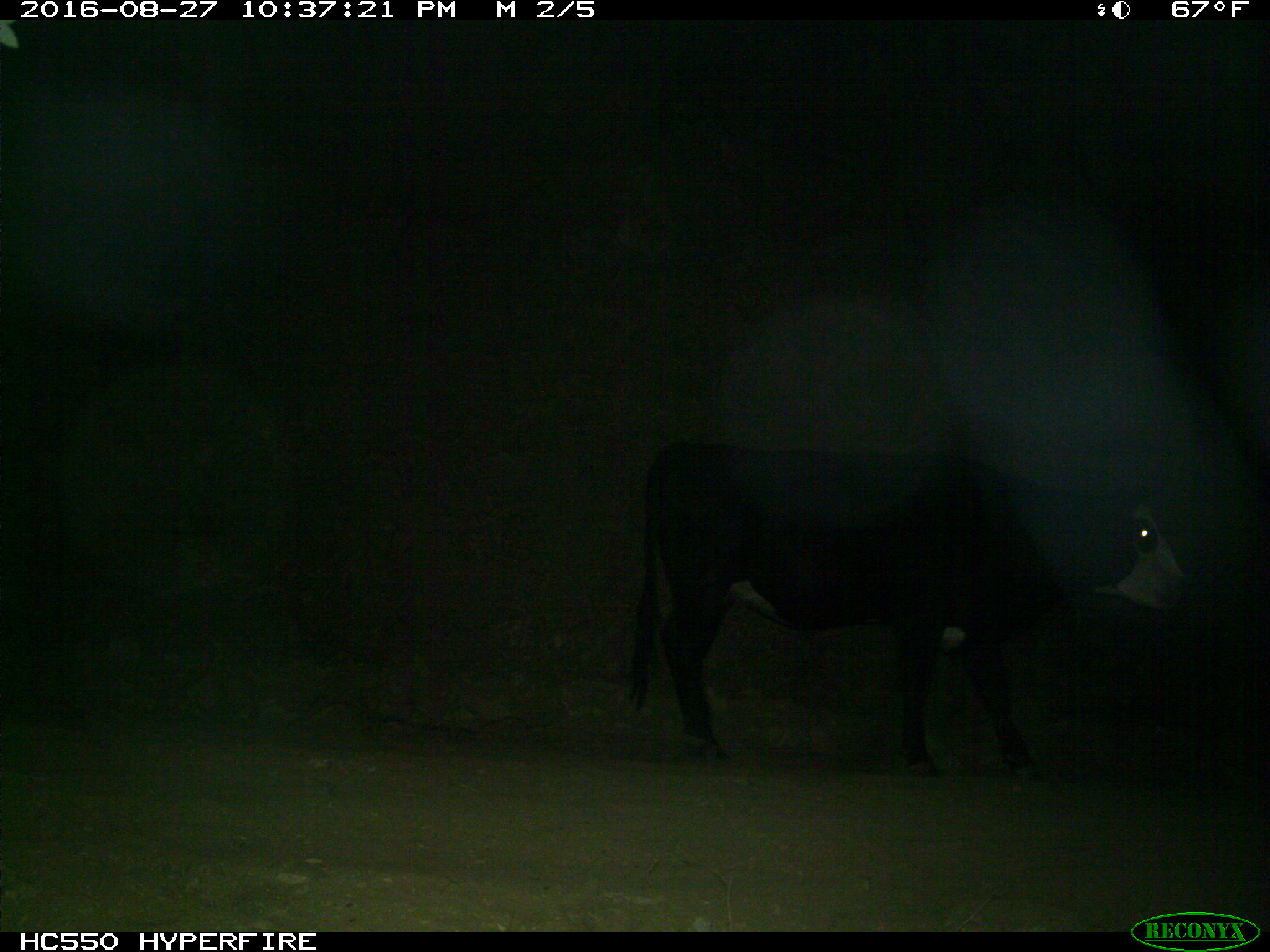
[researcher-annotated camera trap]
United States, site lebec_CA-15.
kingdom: Animalia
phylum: Chordata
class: Mammalia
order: Artiodactyla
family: Bovidae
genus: Bos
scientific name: Bos taurus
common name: domestic cow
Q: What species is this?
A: Bos taurus (domestic cow).